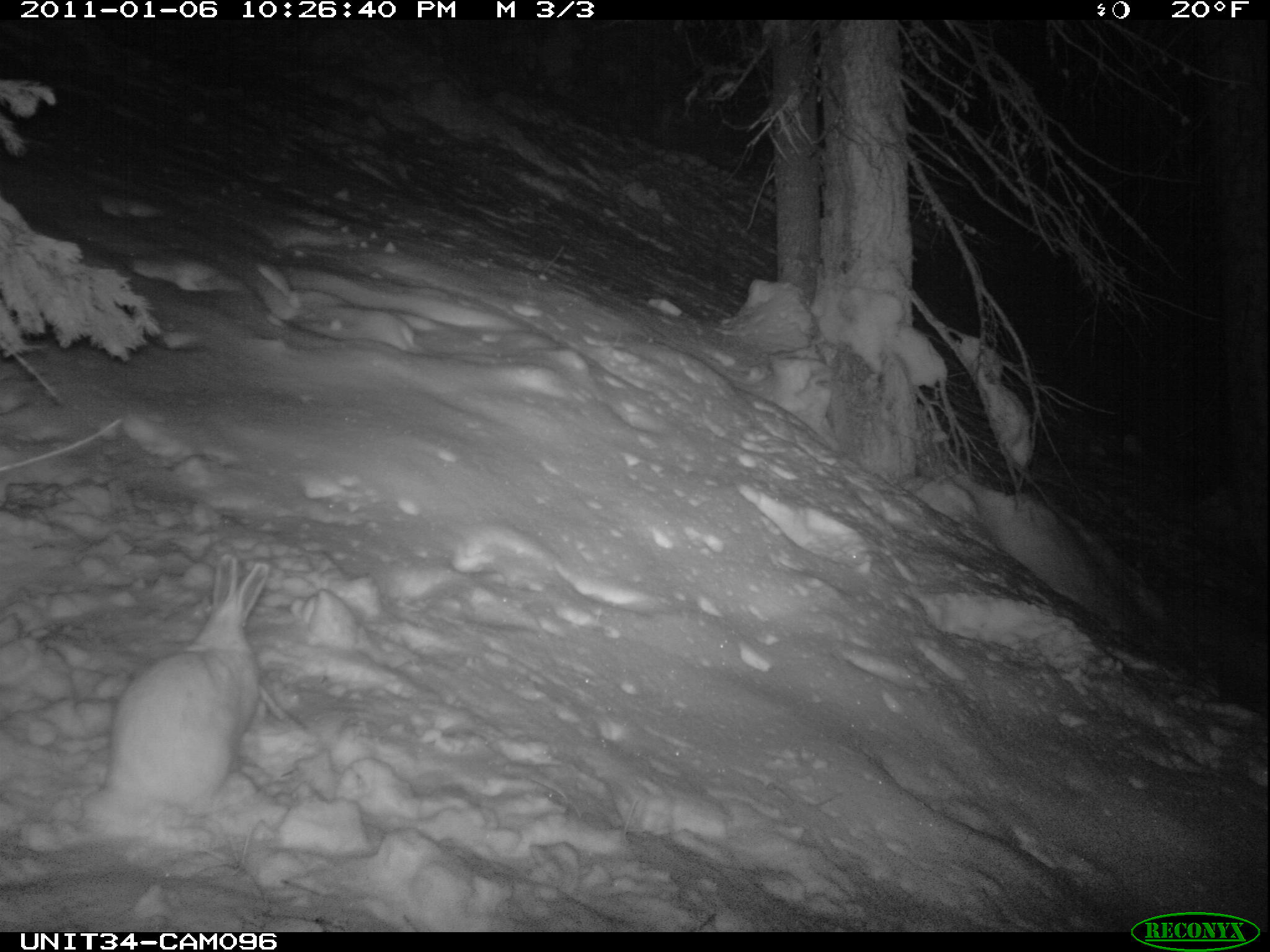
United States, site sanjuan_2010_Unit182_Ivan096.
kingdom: Animalia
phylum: Chordata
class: Mammalia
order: Lagomorpha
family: Leporidae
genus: Lepus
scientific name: Lepus americanus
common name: snowshoe hare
Lepus americanus (snowshoe hare).